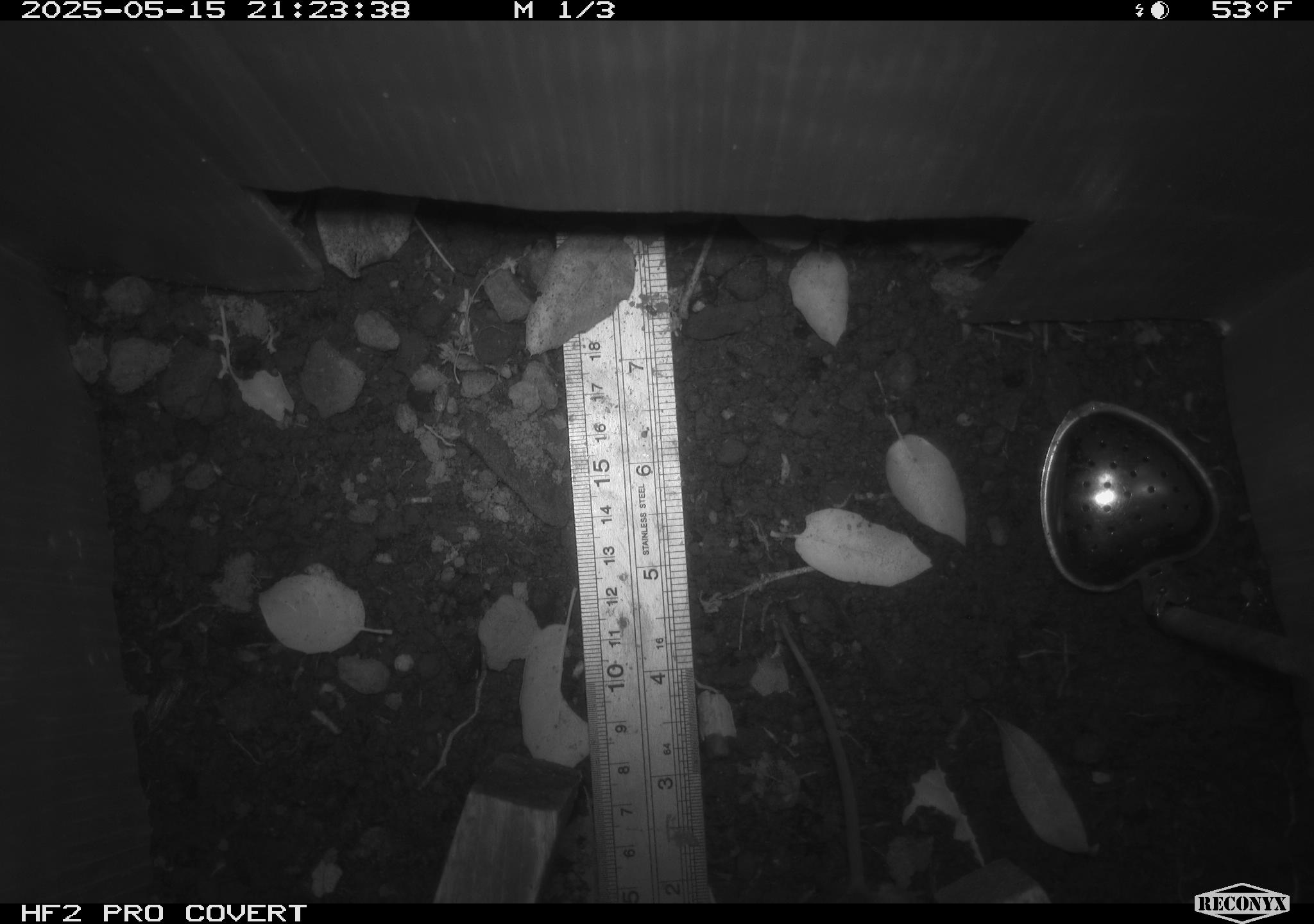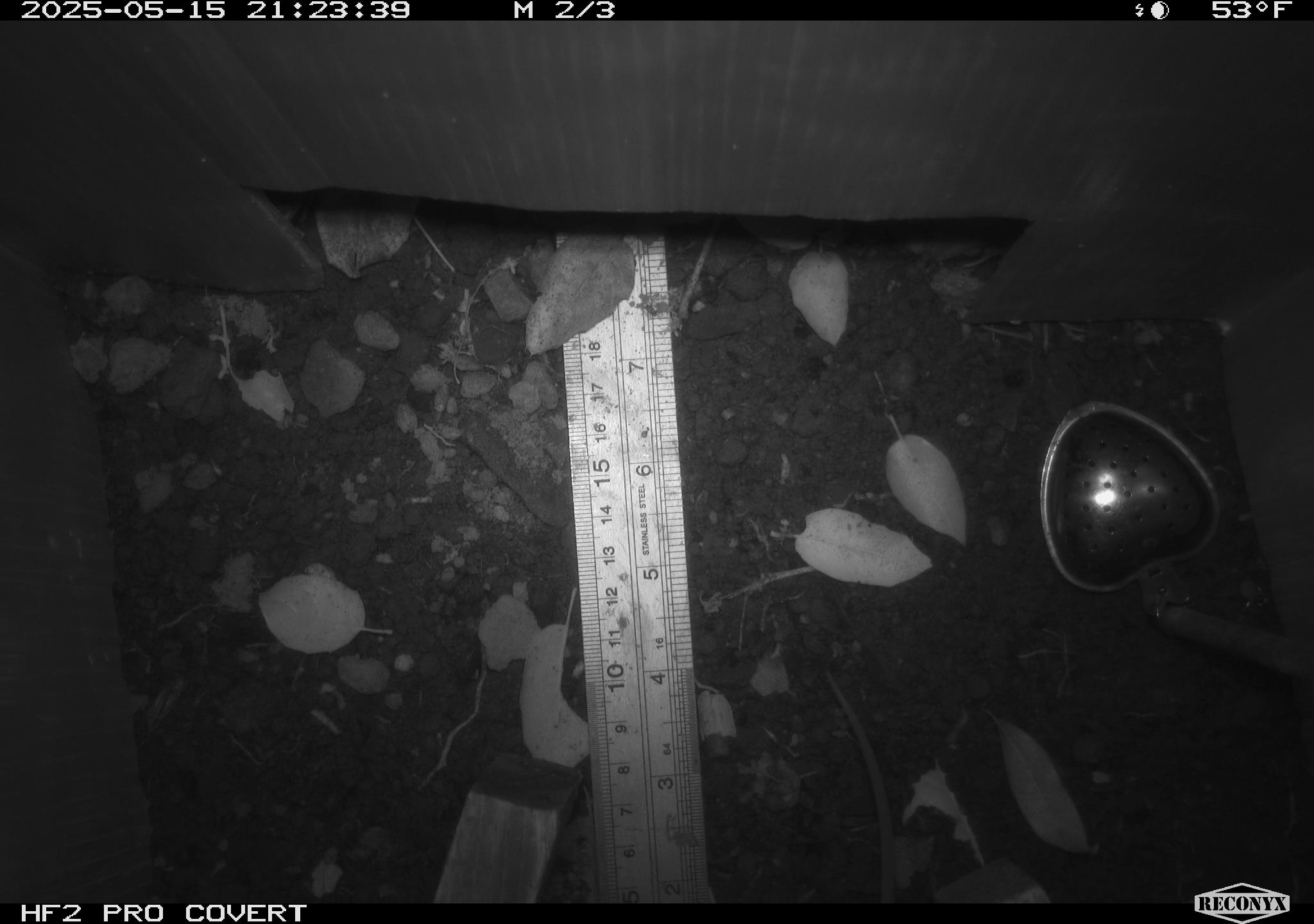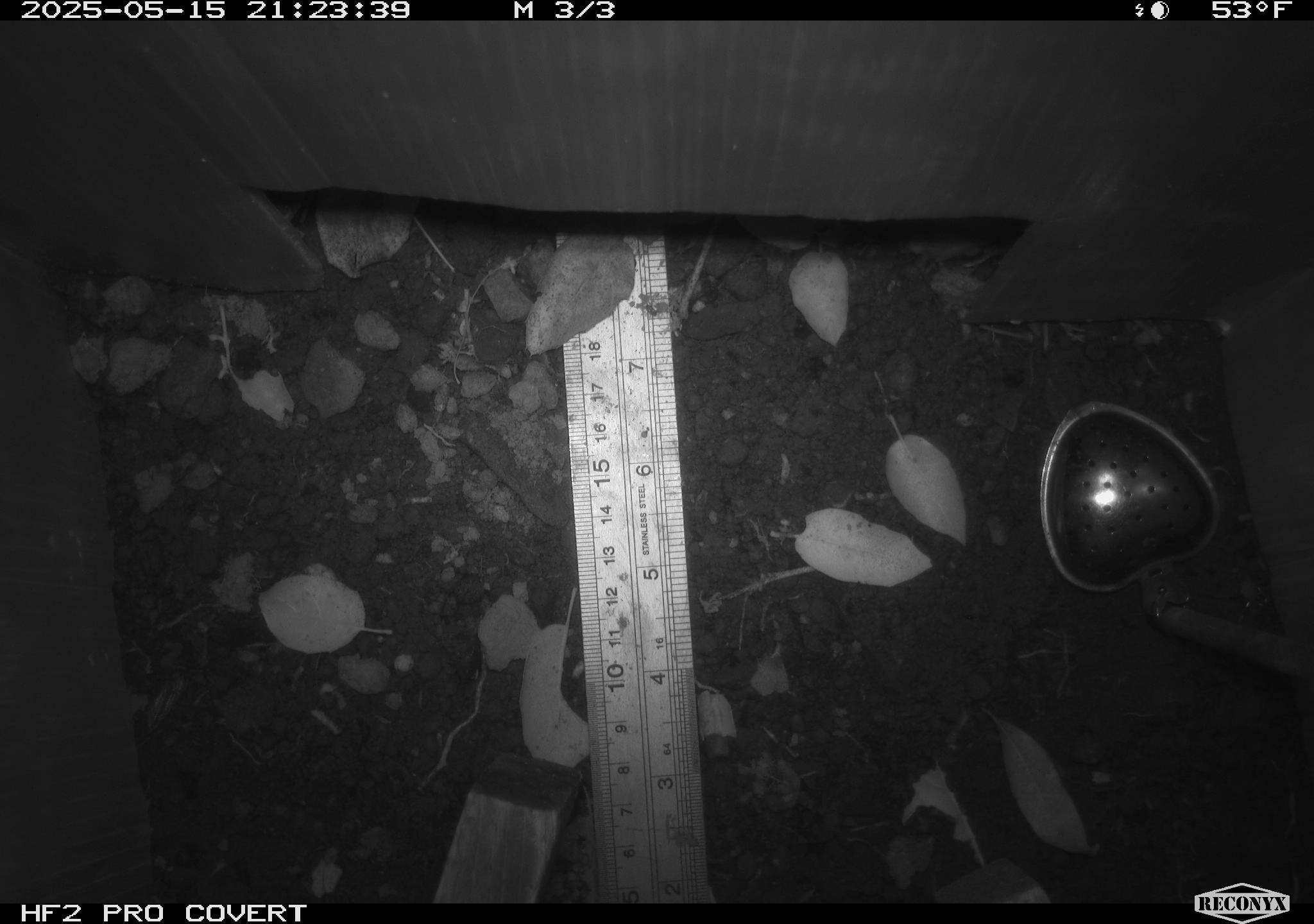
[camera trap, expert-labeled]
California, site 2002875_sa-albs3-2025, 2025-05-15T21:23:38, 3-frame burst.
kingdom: Animalia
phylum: Chordata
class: Mammalia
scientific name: Mammalia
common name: small mammal